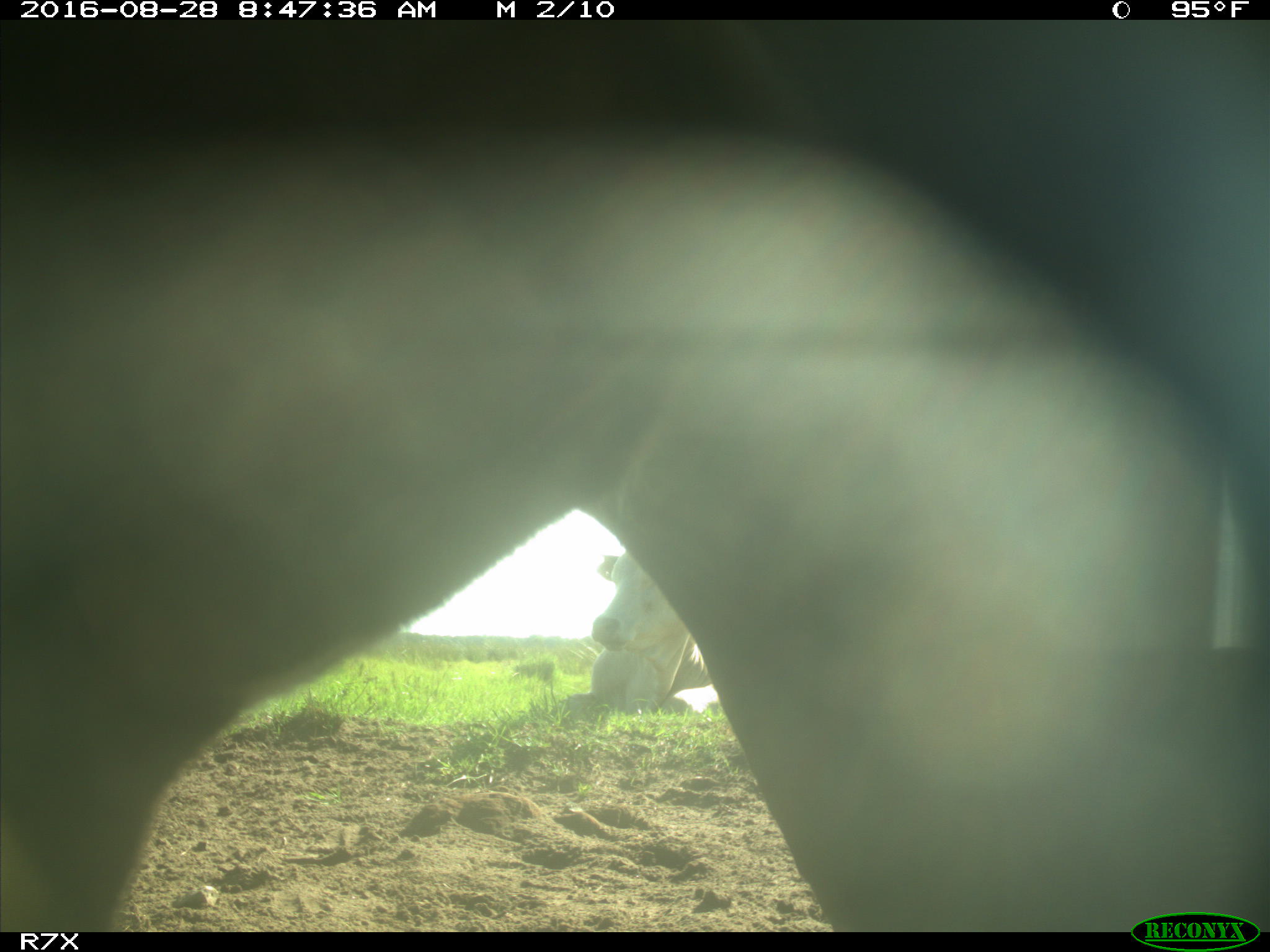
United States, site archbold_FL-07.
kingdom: Animalia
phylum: Chordata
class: Mammalia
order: Artiodactyla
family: Bovidae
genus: Bos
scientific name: Bos taurus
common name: domestic cow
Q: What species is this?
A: Bos taurus (domestic cow).